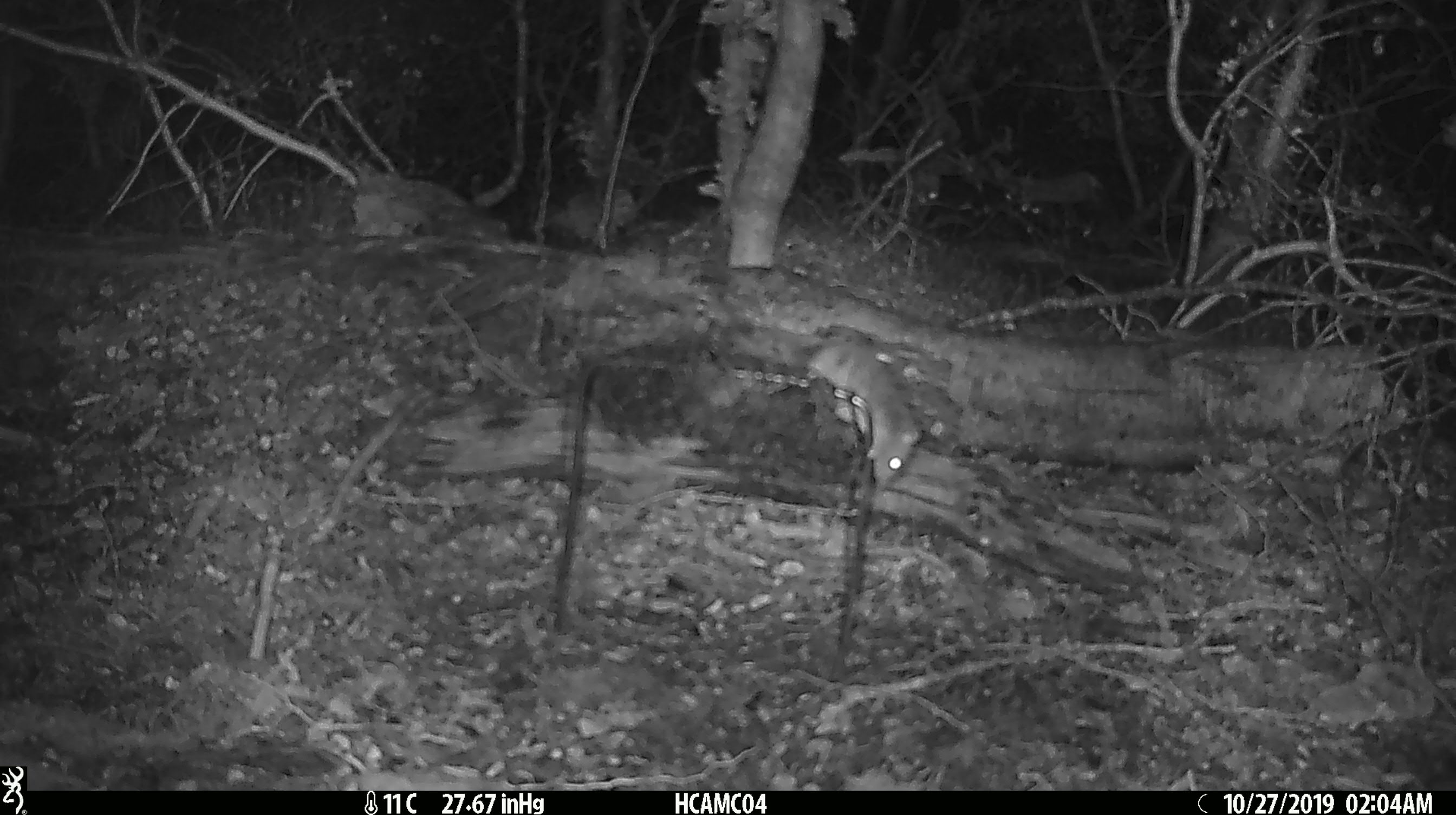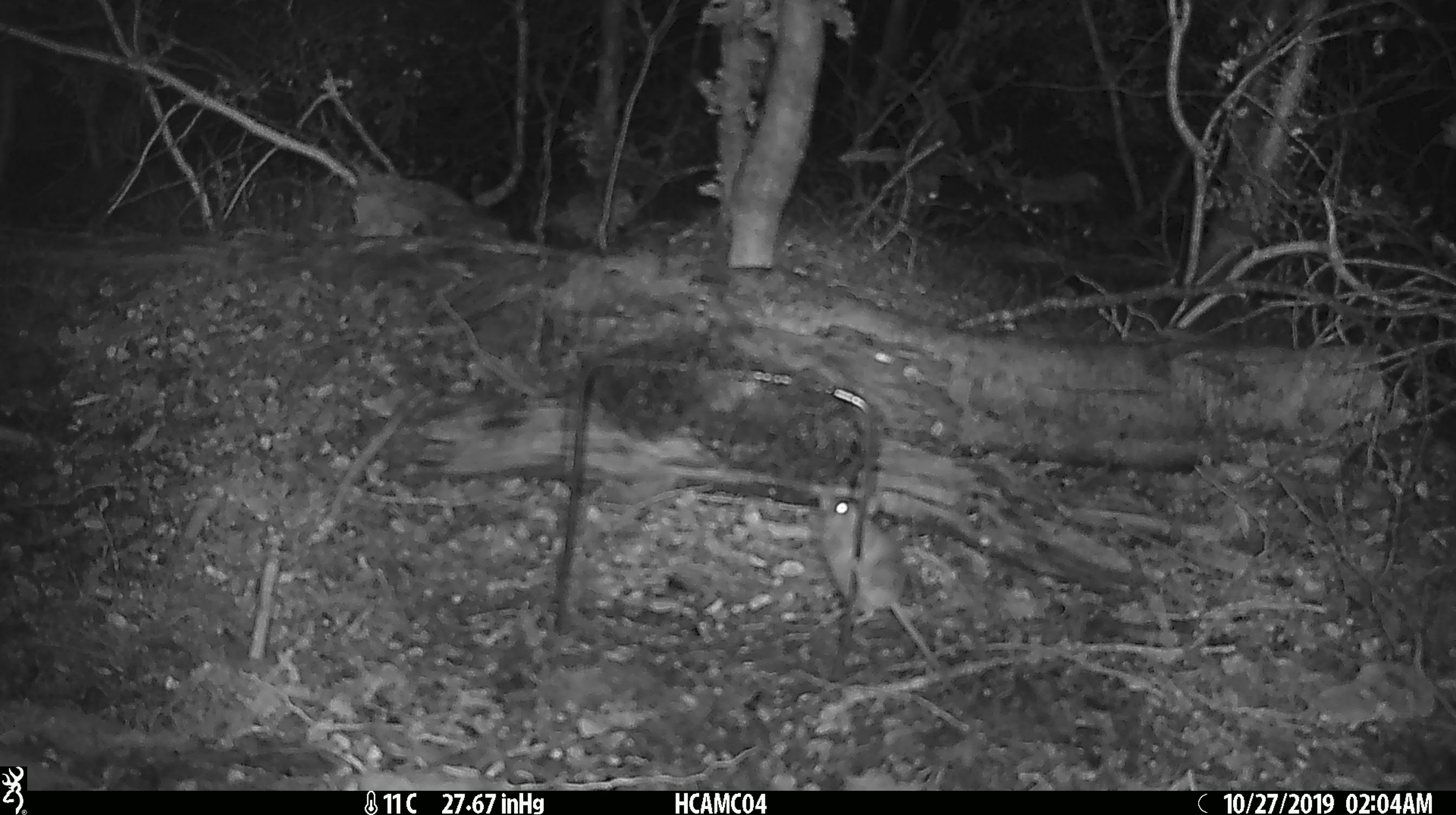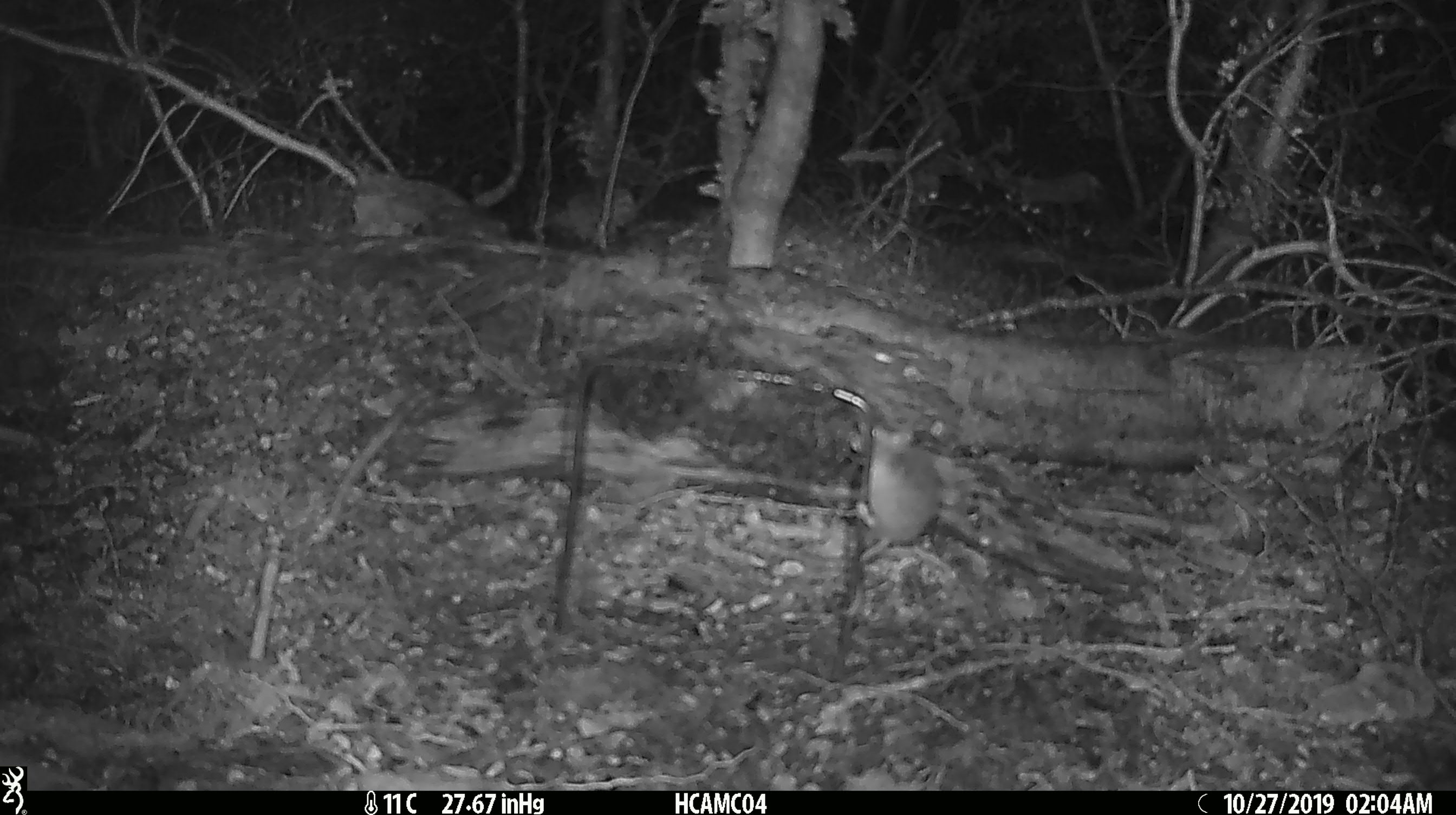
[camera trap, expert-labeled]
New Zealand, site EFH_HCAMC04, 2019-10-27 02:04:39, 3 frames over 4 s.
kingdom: Animalia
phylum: Chordata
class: Mammalia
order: Rodentia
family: Muridae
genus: Mus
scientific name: Mus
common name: mouse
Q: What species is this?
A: Mouse (Mus).